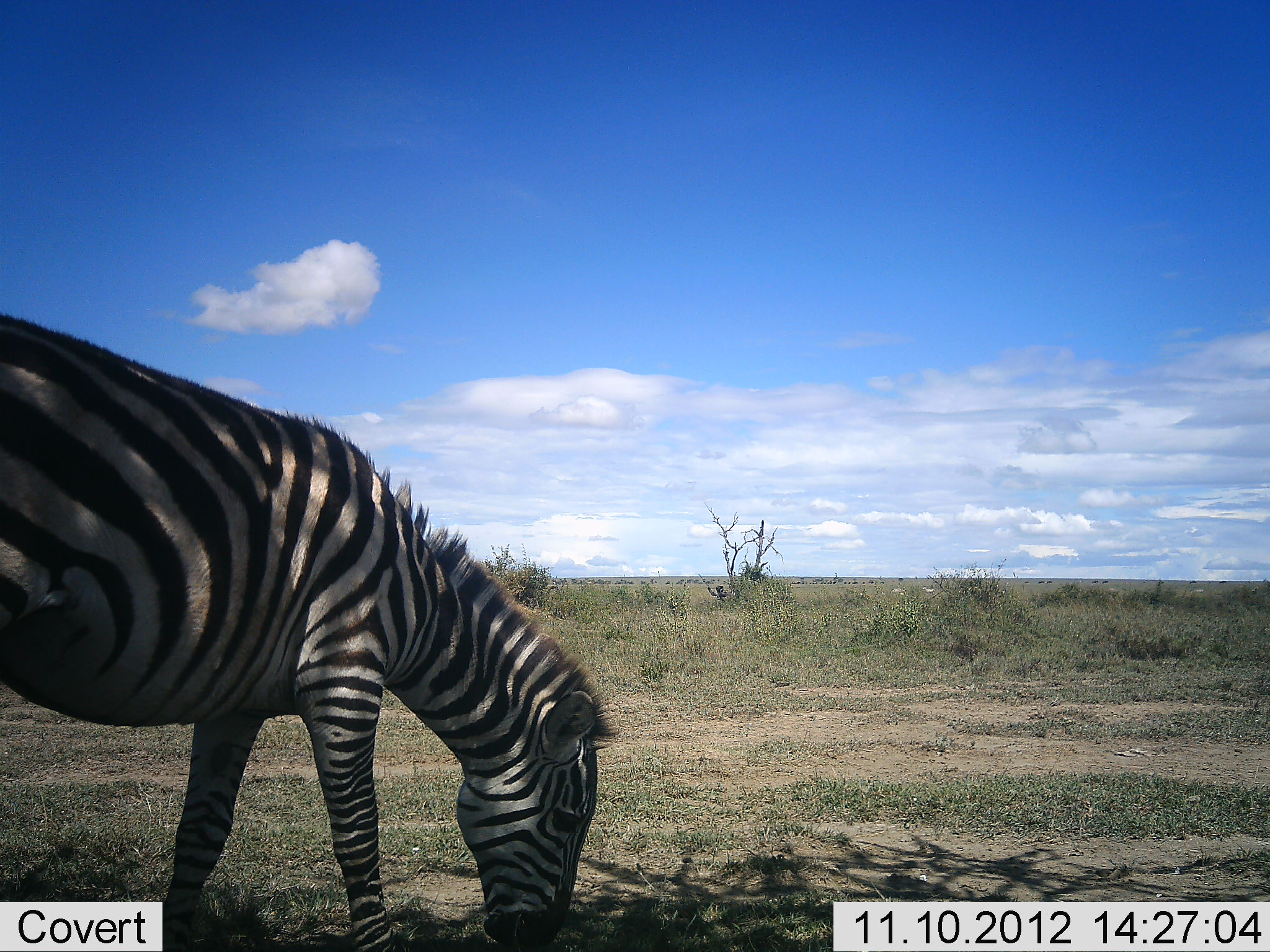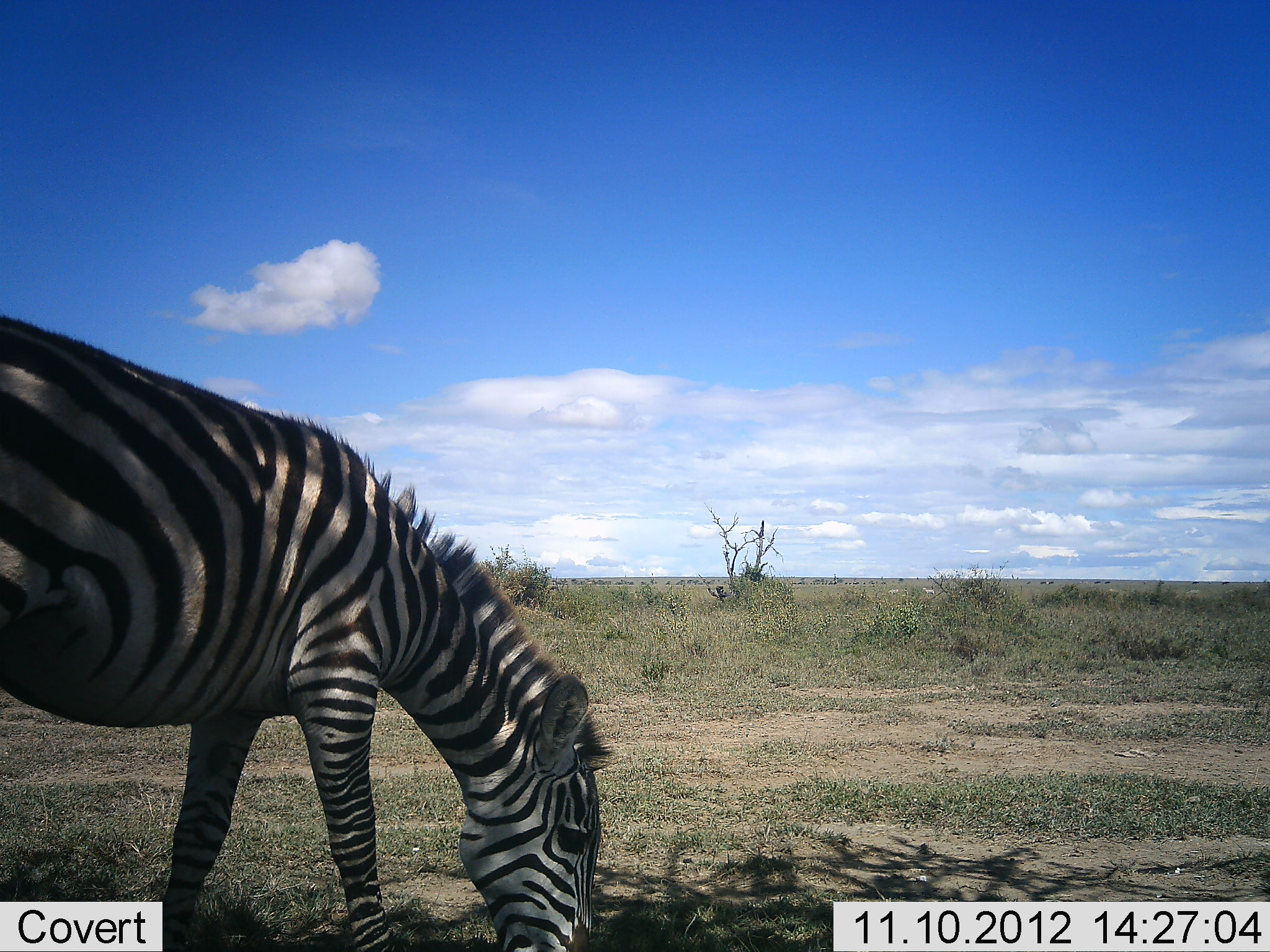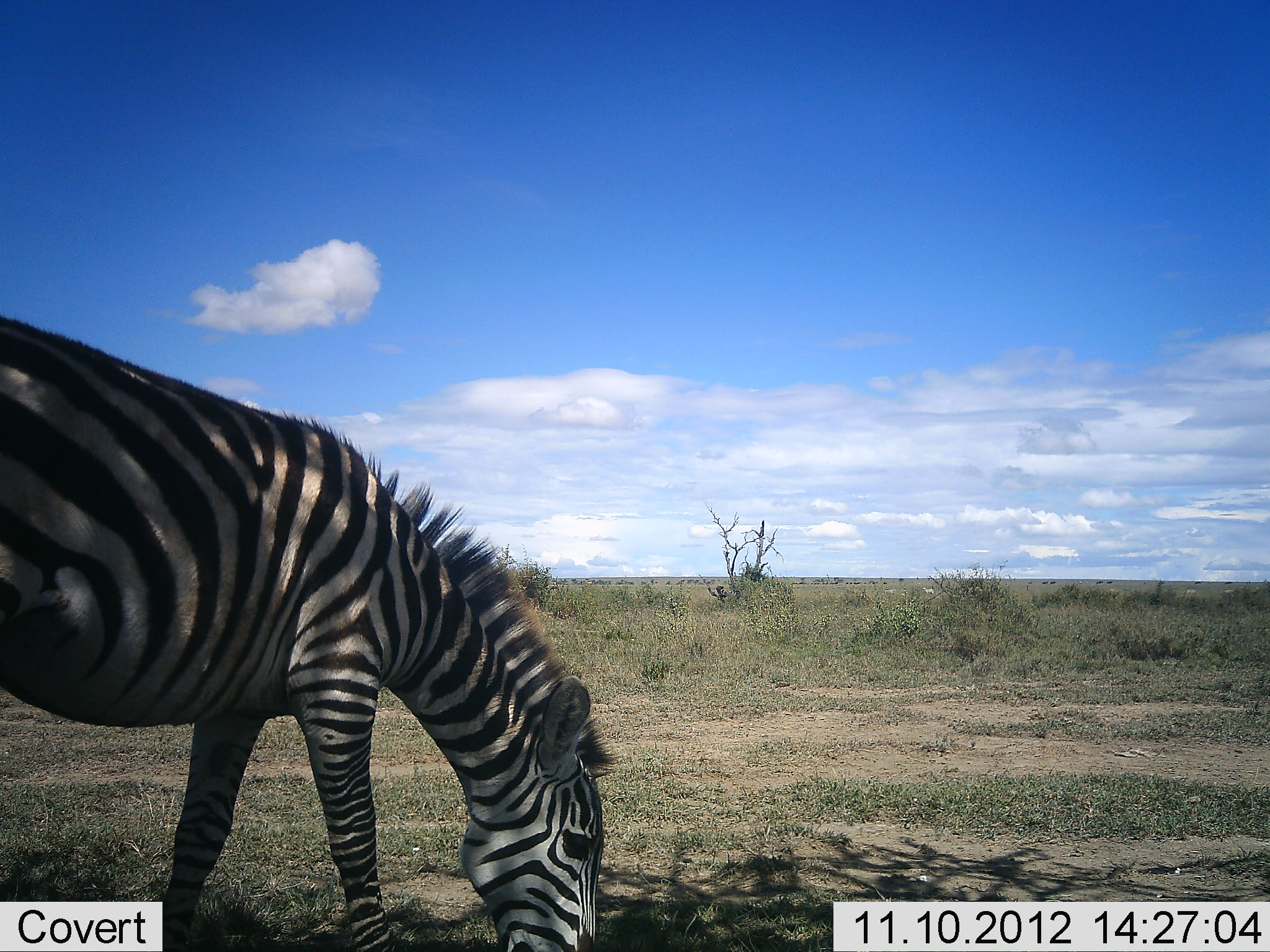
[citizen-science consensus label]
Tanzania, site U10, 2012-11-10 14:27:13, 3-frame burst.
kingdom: Animalia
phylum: Chordata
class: Mammalia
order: Perissodactyla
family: Equidae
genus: Equus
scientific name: Equus quagga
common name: plains zebra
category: zebra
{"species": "zebra (plains zebra) (Equus quagga)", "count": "1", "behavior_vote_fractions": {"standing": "20%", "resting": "0%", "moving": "10%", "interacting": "0%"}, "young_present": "0%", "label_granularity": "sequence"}